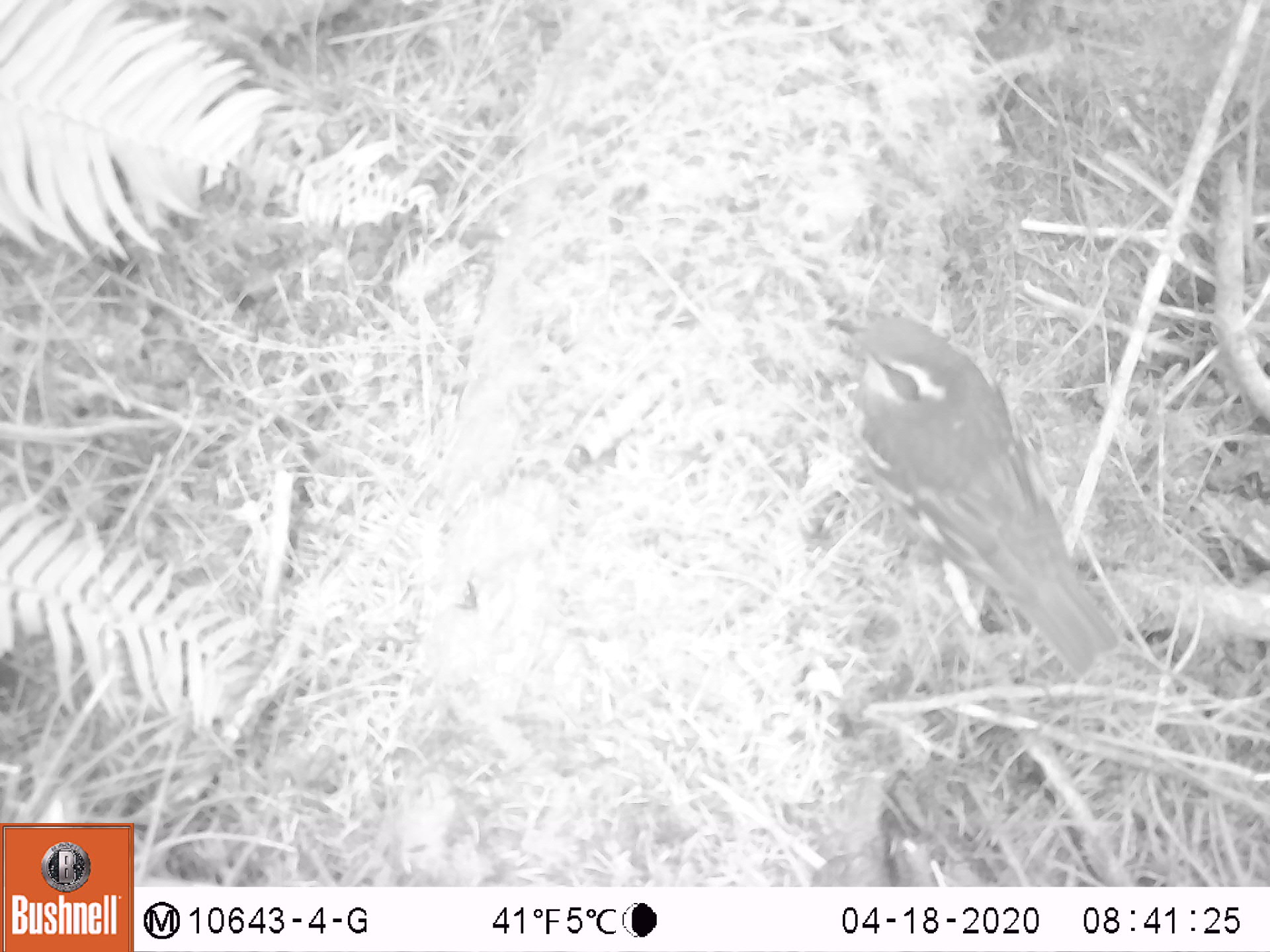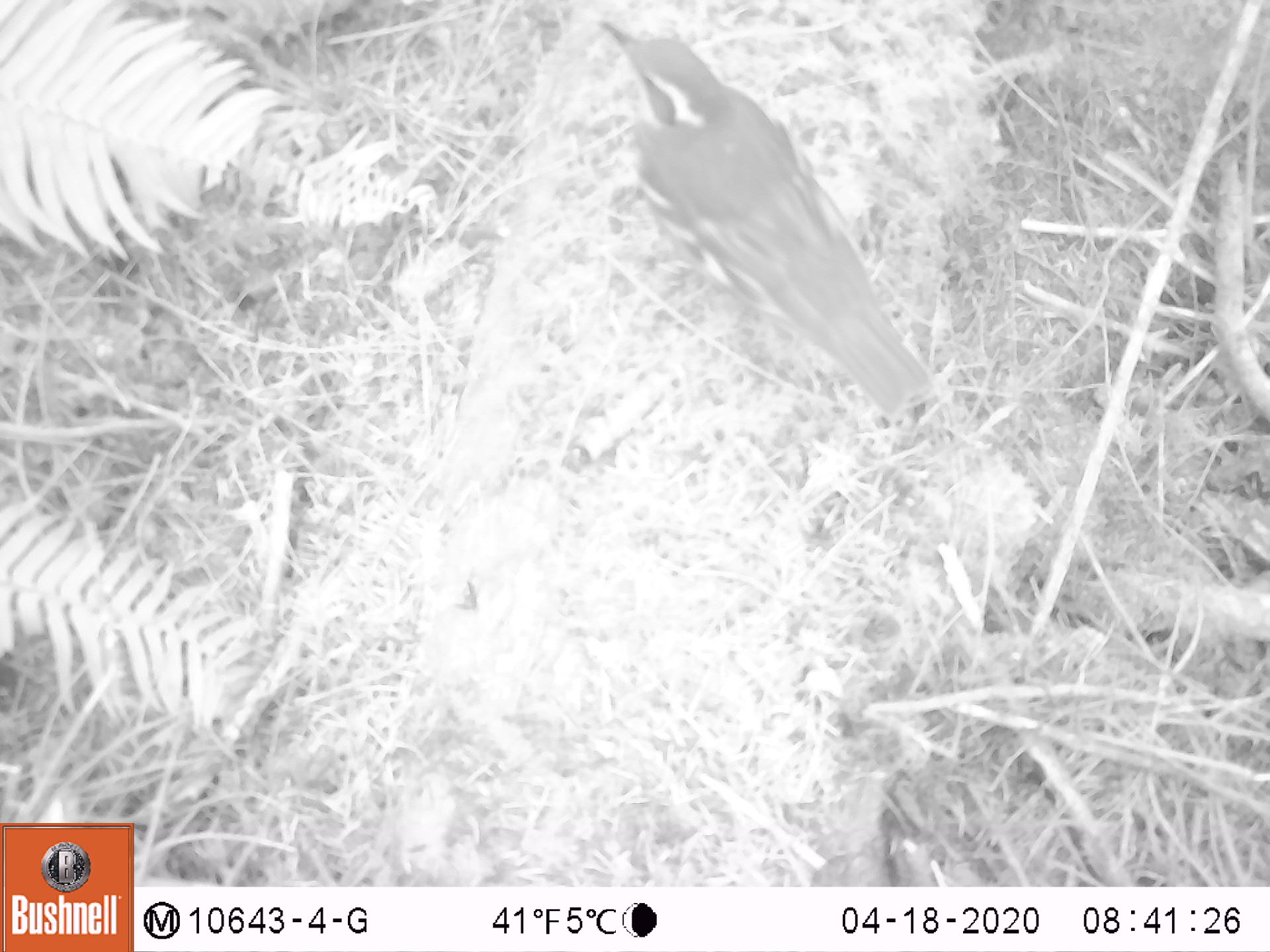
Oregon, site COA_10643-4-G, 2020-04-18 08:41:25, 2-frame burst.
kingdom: Animalia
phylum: Chordata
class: Aves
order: Passeriformes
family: Turdidae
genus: Ixoreus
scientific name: Ixoreus naevius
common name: varied thrush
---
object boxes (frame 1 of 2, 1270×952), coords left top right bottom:
varied thrush: 830 306 1118 672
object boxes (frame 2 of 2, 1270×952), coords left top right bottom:
varied thrush: 598 12 929 410